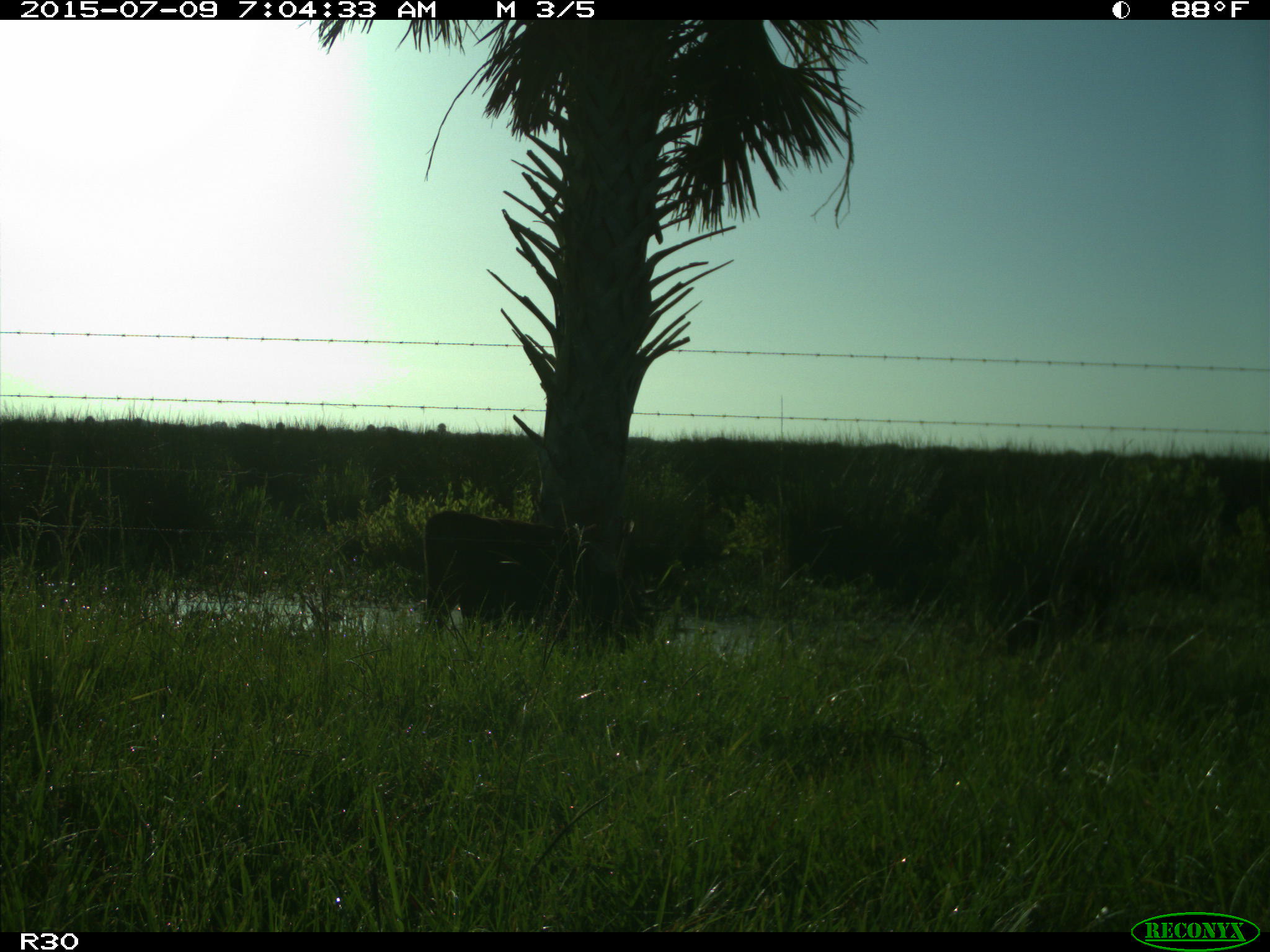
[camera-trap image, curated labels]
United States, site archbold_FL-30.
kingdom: Animalia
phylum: Chordata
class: Mammalia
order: Artiodactyla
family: Bovidae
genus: Bos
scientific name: Bos taurus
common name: domestic cow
Bos taurus (domestic cow).